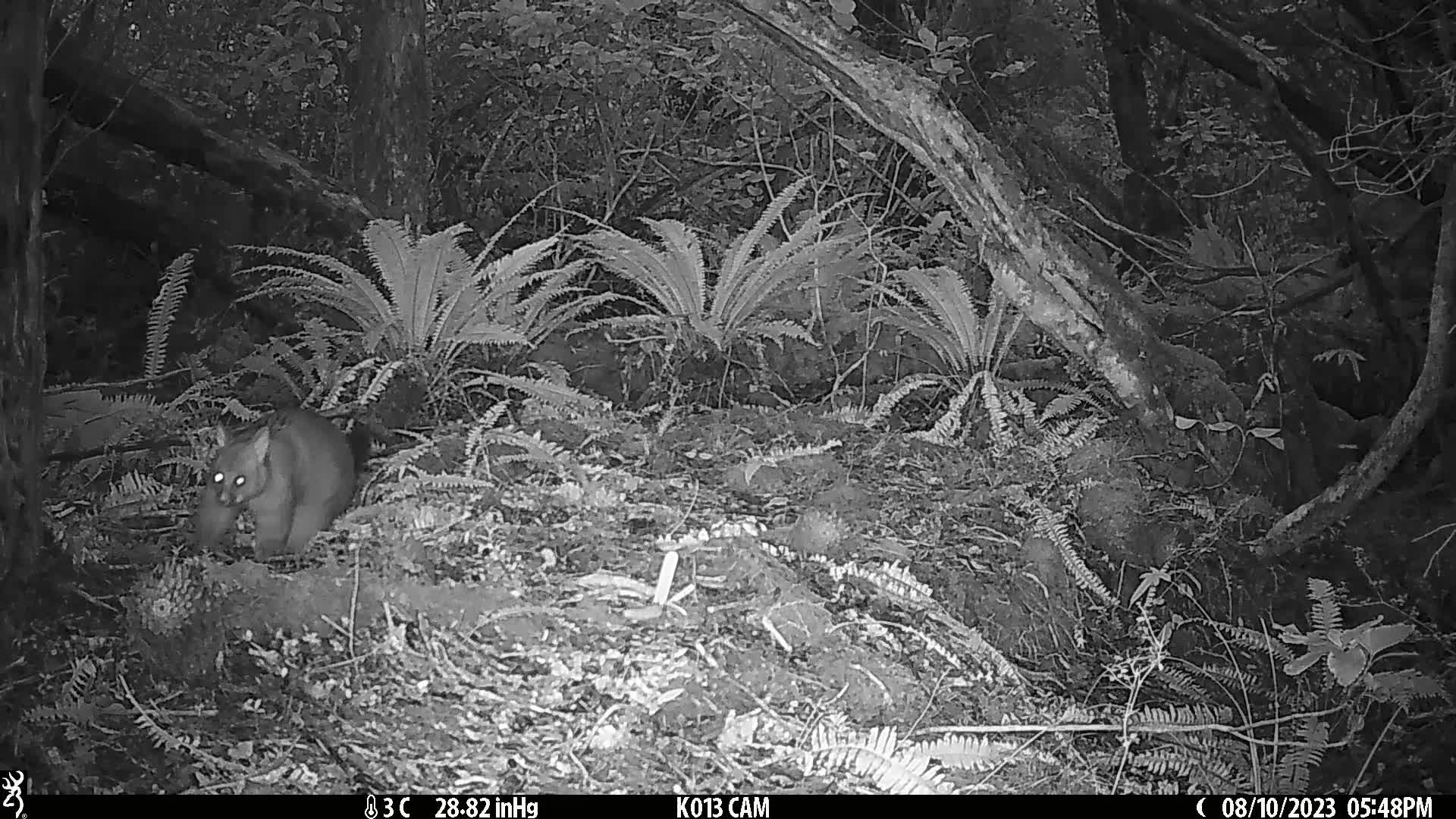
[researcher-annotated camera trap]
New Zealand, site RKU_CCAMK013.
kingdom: Animalia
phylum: Chordata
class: Mammalia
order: Diprotodontia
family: Phalangeridae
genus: Trichosurus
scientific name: Trichosurus vulpecula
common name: common brushtail possum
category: possum